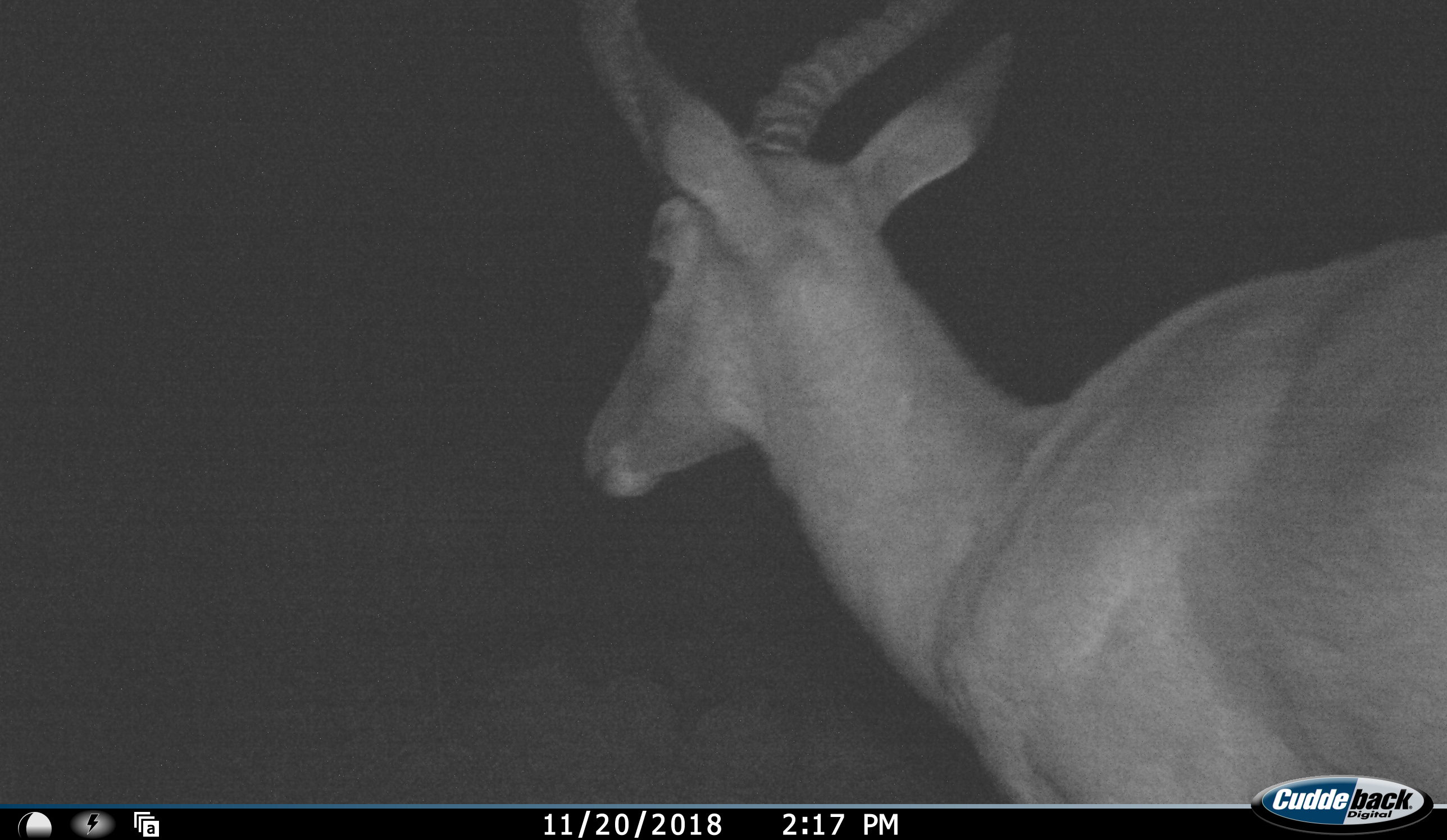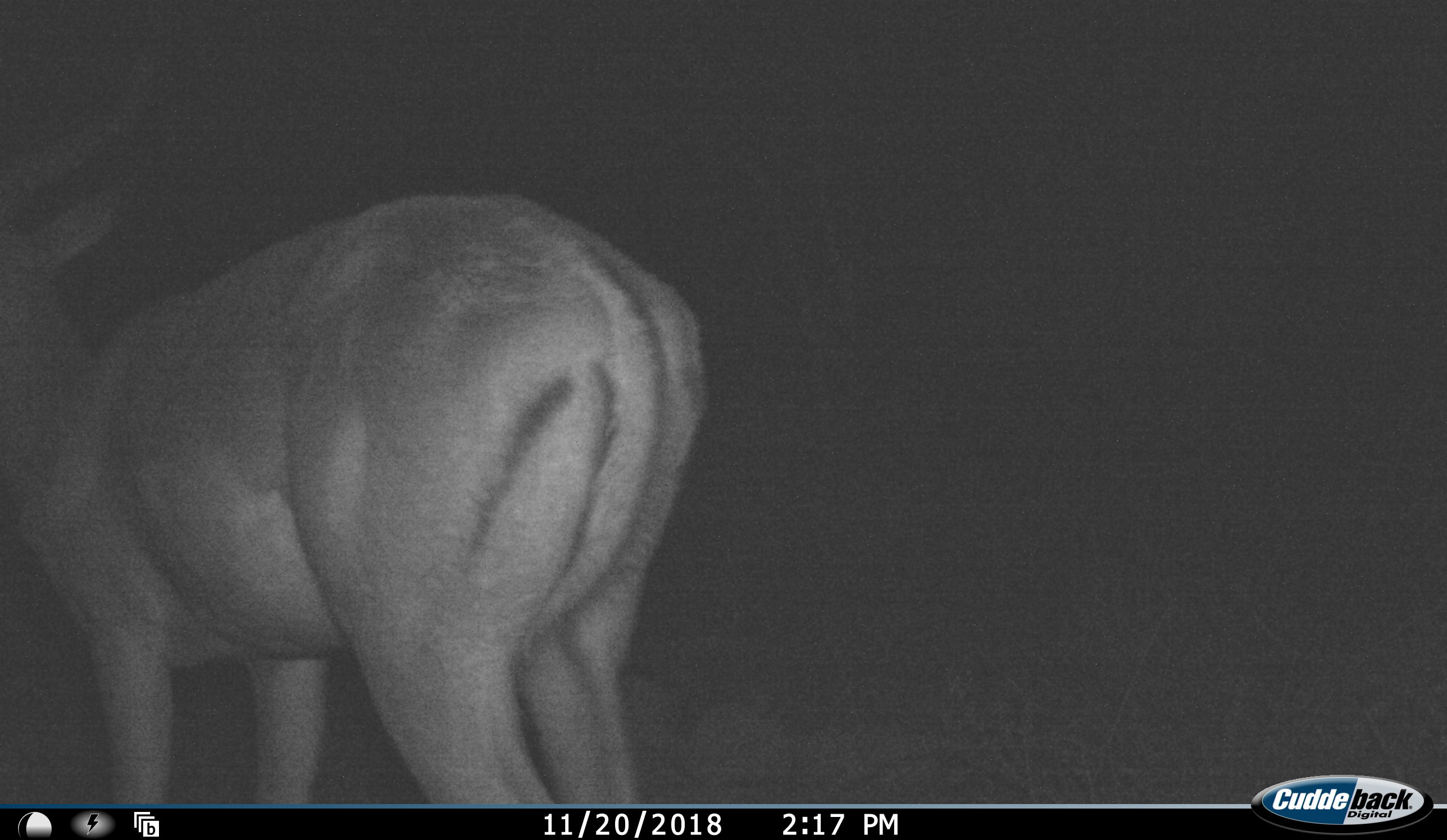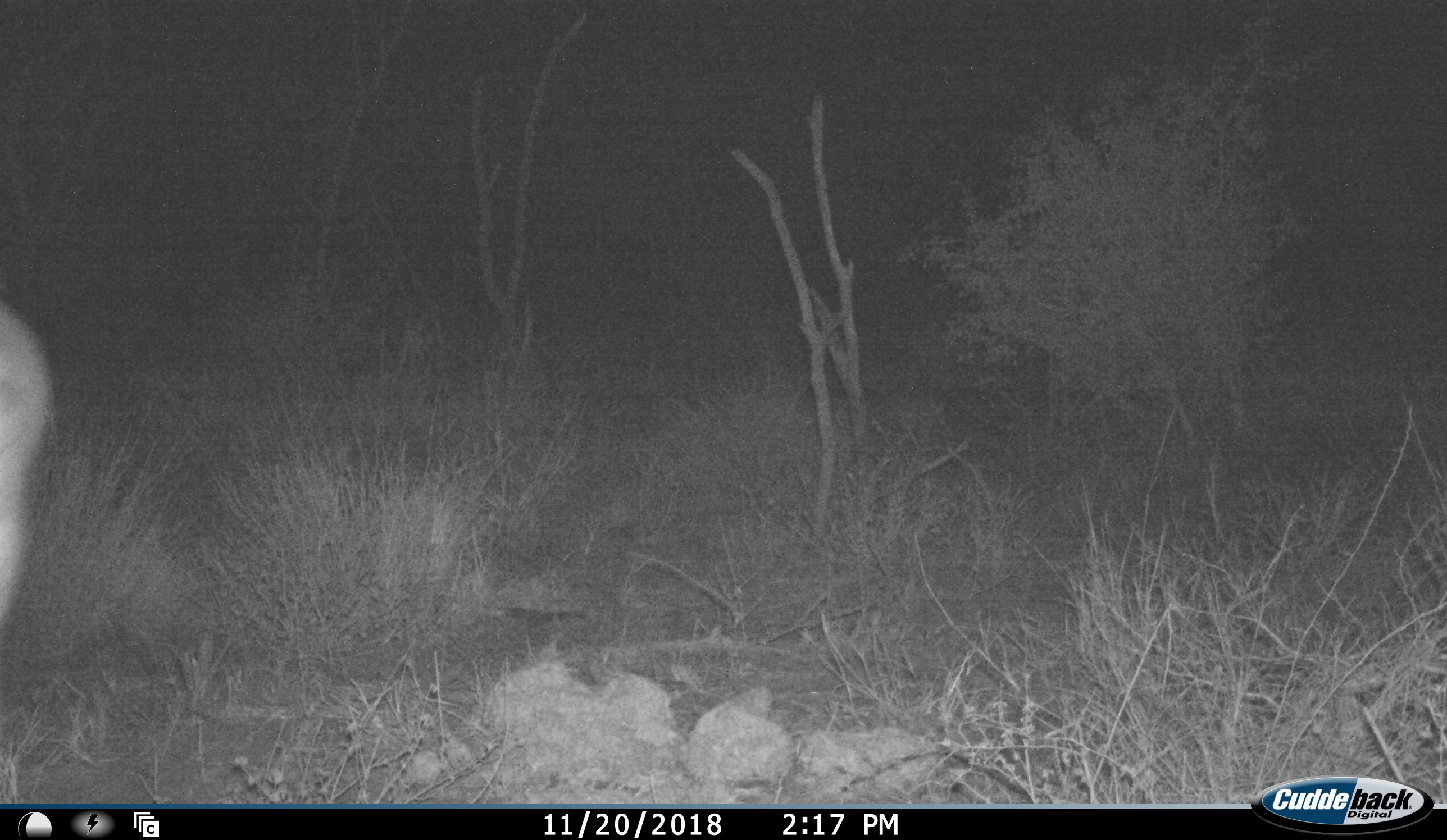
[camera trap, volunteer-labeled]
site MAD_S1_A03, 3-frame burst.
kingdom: Animalia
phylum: Chordata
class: Mammalia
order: Artiodactyla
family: Bovidae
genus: Aepyceros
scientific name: Aepyceros melampus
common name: impala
Impala (Aepyceros melampus), count 1. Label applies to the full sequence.